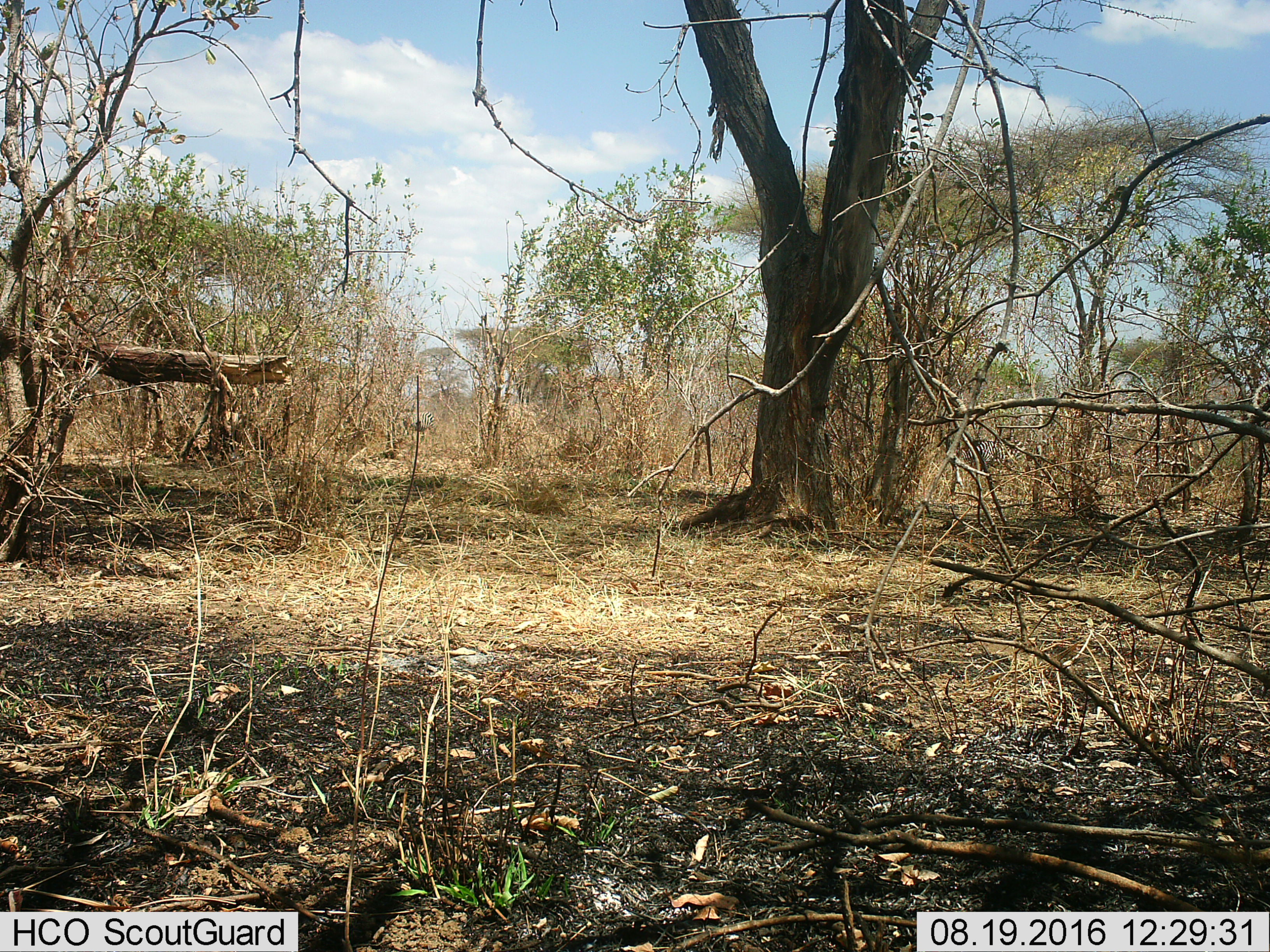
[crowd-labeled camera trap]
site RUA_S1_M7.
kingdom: Animalia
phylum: Chordata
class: Mammalia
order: Perissodactyla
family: Equidae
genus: Equus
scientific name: Equus quagga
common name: plains zebra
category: zebraplains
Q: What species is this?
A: Zebraplains (plains zebra) (Equus quagga).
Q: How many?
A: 2.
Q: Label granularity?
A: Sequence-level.